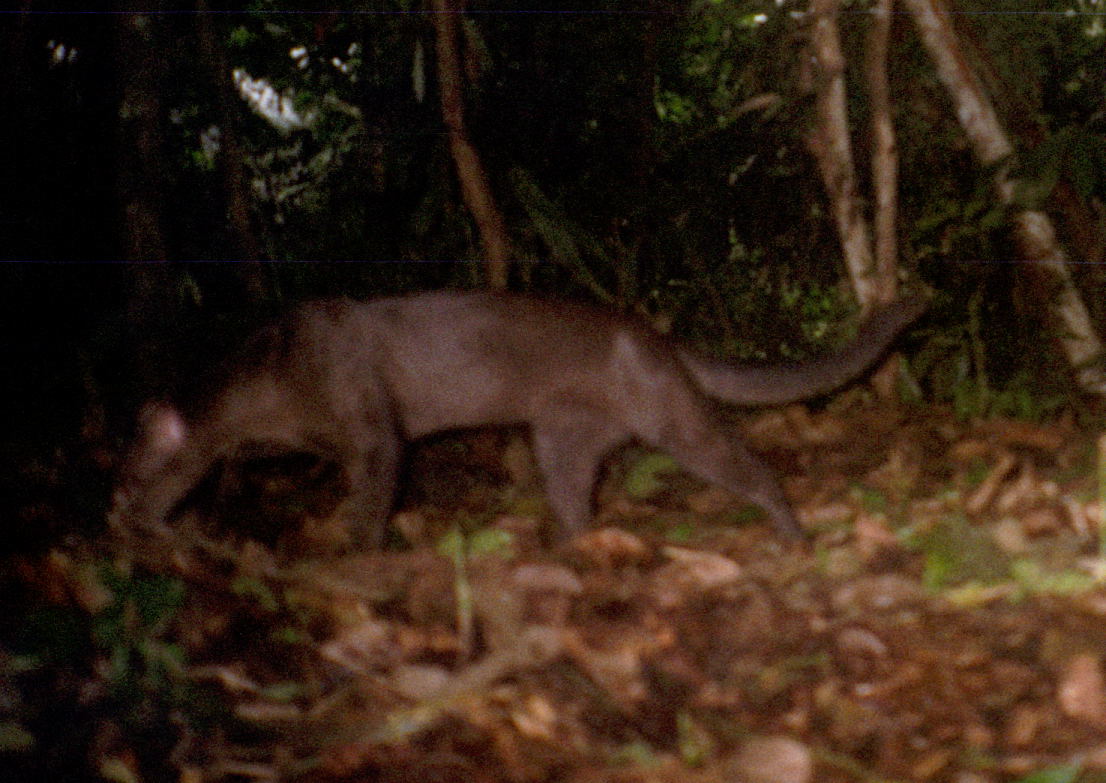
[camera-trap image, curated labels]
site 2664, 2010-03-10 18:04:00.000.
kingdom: Animalia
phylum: Chordata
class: Mammalia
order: Carnivora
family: Felidae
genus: Herpailurus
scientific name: Herpailurus yagouaroundi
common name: jaguarundi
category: puma yagouaroundi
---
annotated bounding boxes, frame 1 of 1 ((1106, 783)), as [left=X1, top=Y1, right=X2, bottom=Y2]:
puma yagouaroundi: [left=97, top=274, right=935, bottom=586]